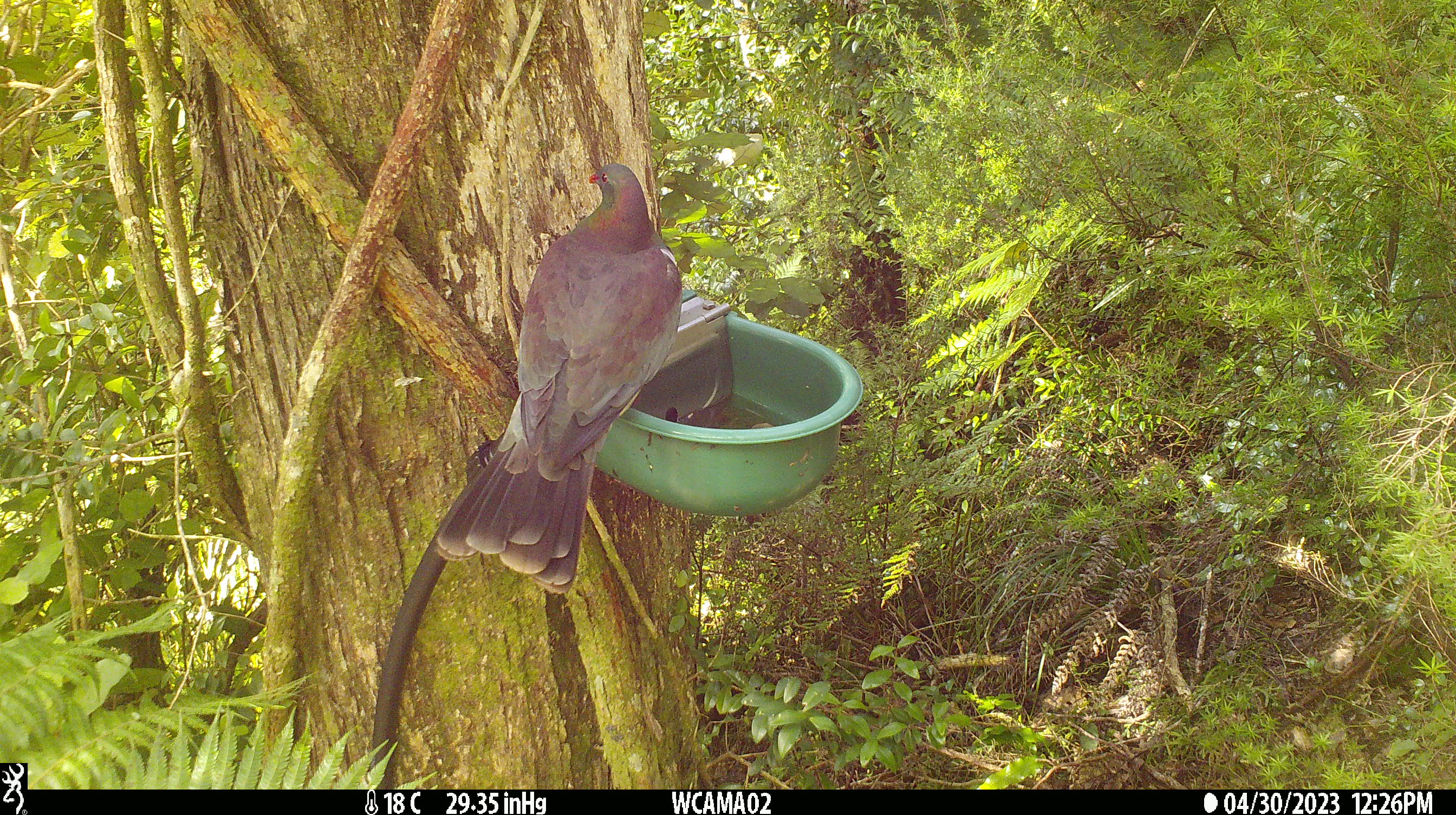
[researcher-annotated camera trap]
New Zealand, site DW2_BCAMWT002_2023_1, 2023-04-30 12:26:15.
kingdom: Animalia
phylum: Chordata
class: Aves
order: Columbiformes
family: Columbidae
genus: Hemiphaga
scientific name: Hemiphaga novaeseelandiae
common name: new zealand pigeon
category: kereru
Kereru (new zealand pigeon) (Hemiphaga novaeseelandiae).